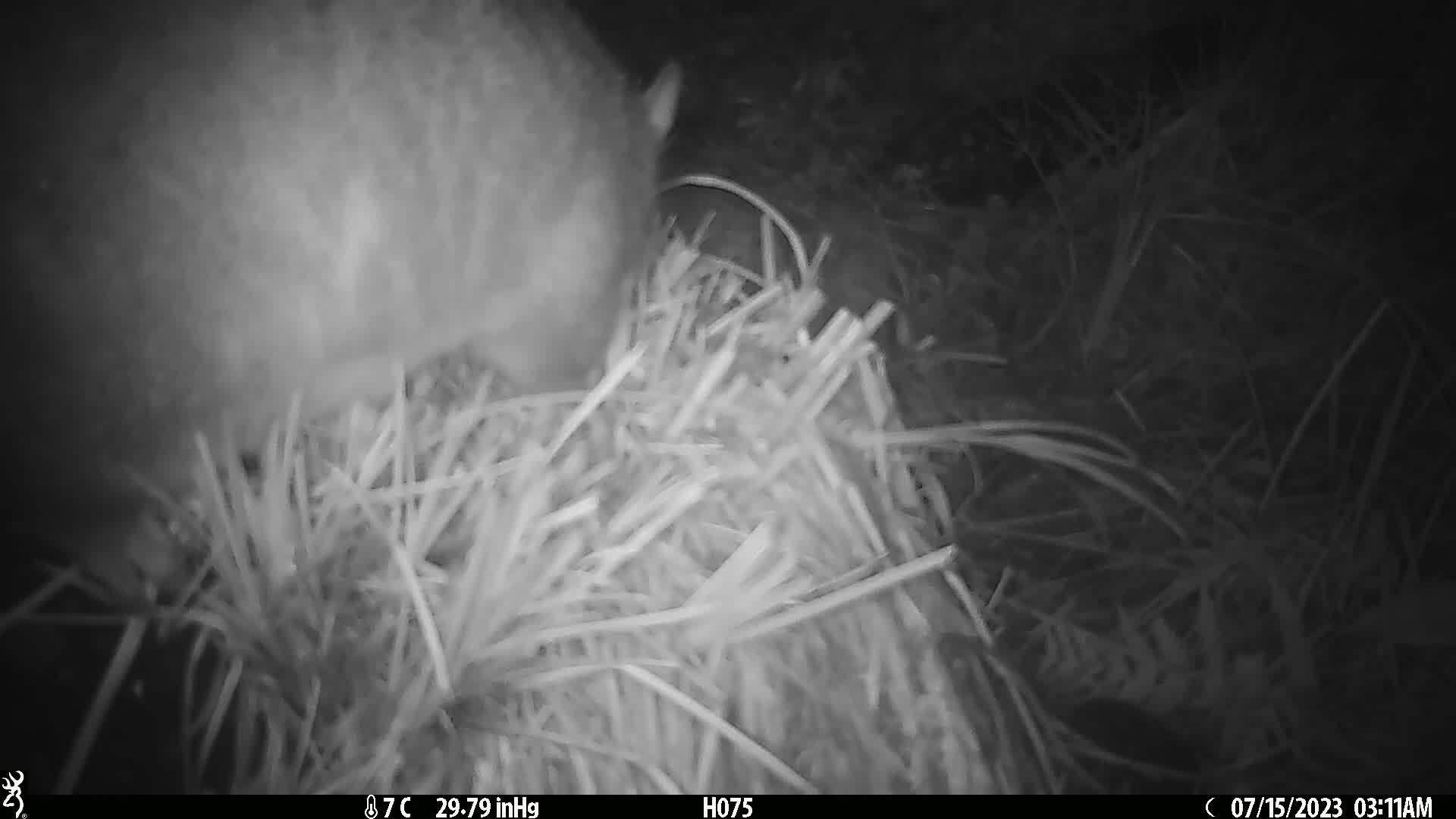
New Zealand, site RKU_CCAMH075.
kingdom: Animalia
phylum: Chordata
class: Mammalia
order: Diprotodontia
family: Phalangeridae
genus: Trichosurus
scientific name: Trichosurus vulpecula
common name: common brushtail possum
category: possum